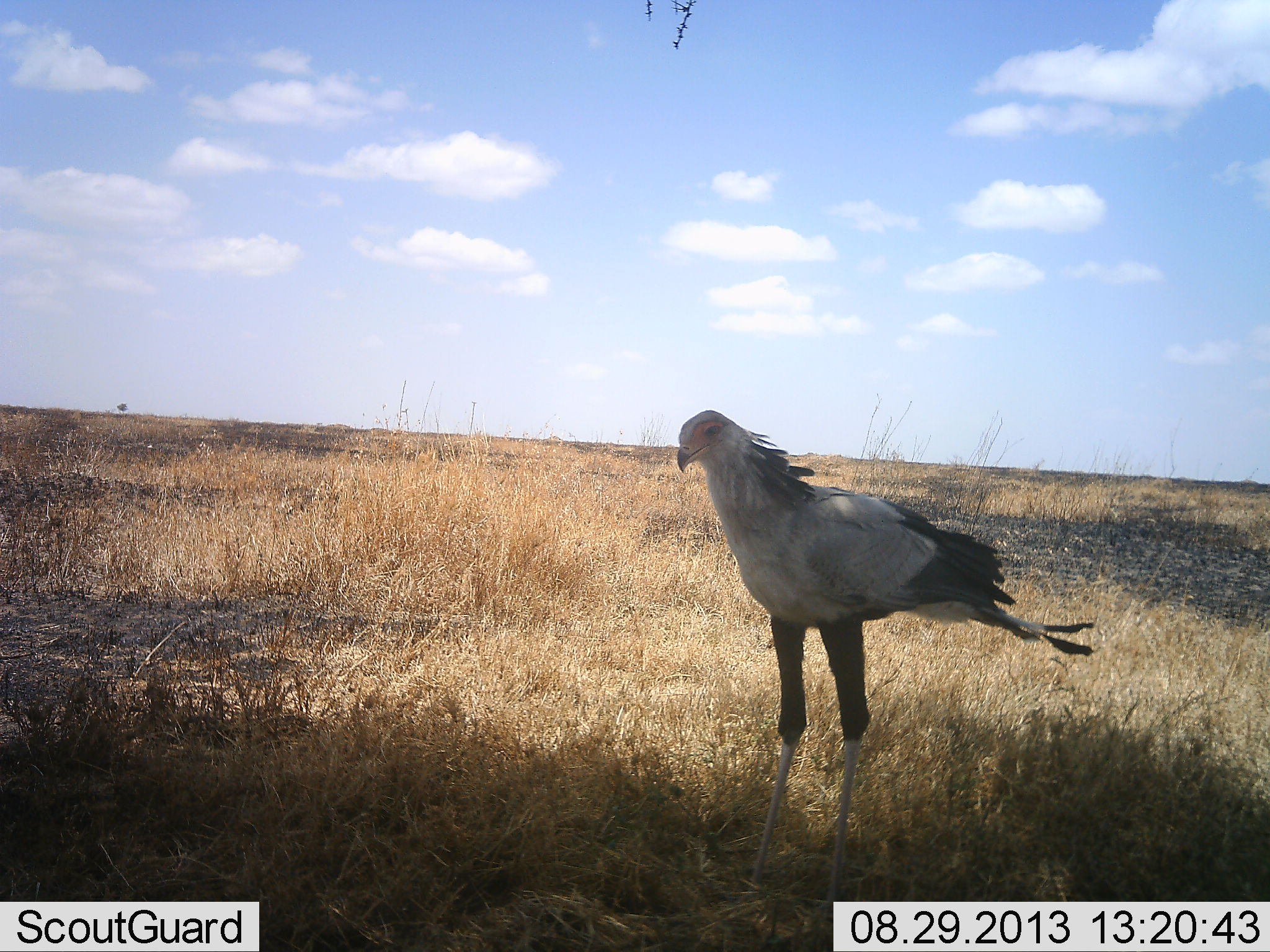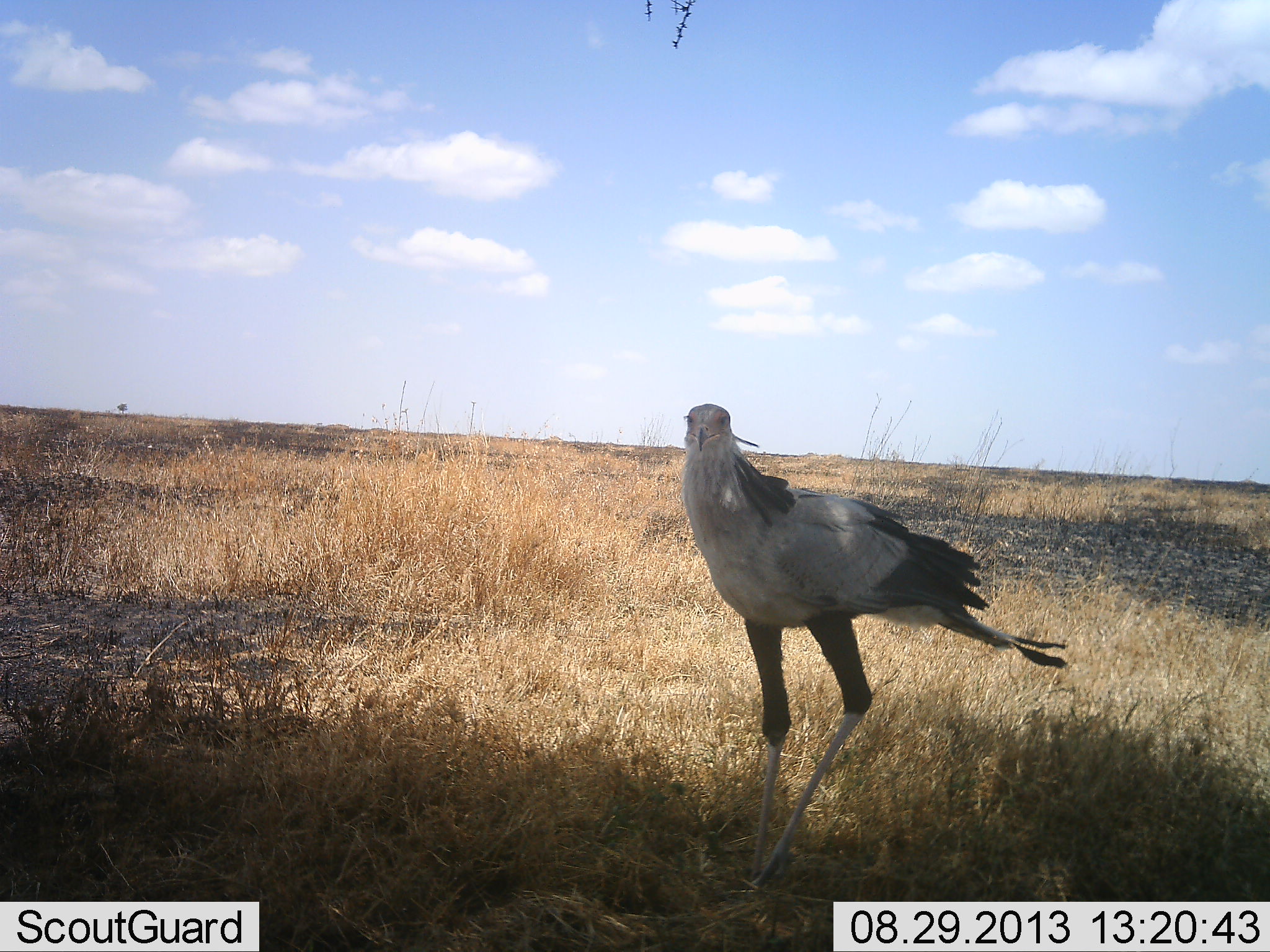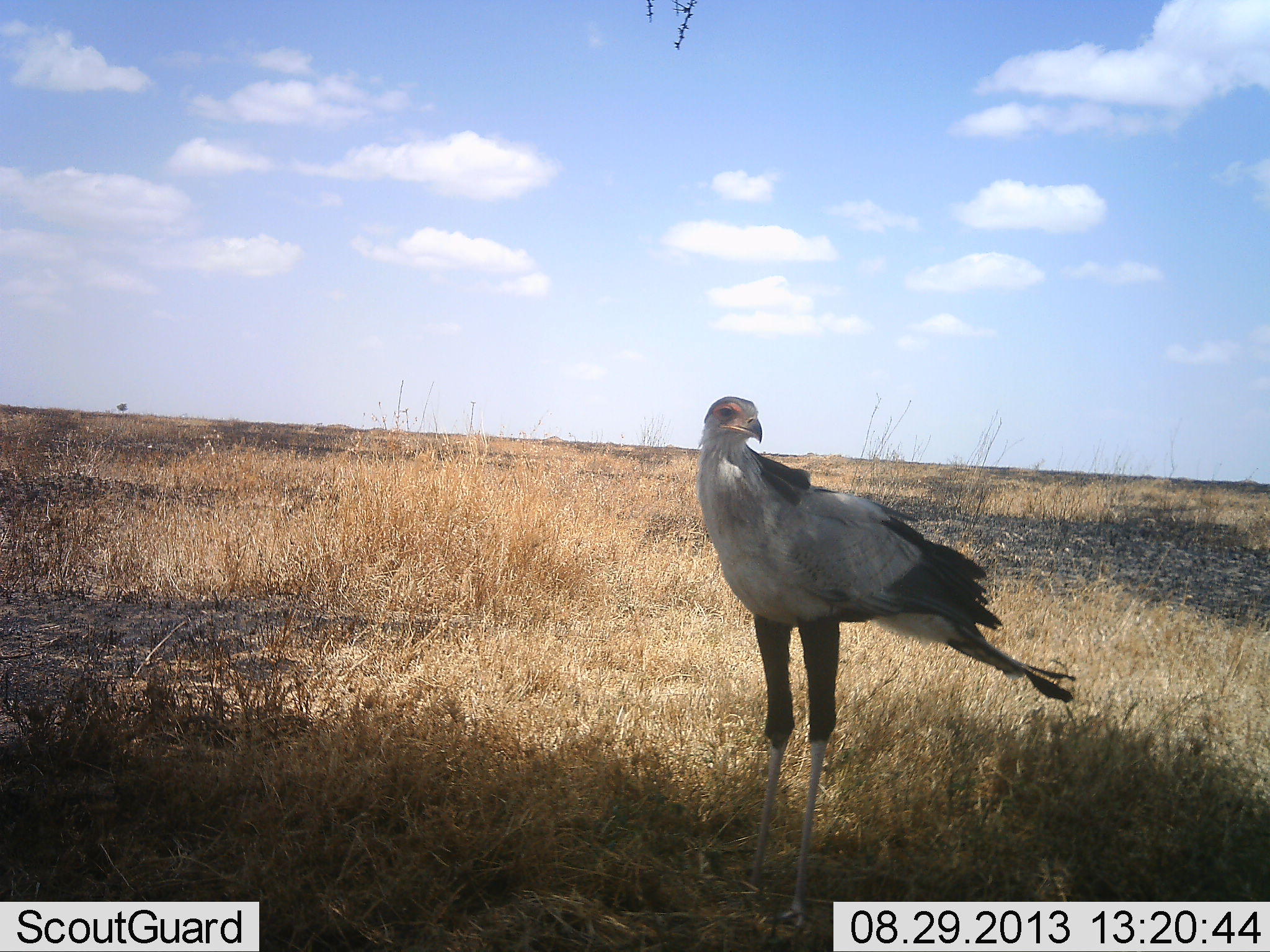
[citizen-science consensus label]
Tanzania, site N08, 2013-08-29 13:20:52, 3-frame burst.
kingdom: Animalia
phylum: Chordata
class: Aves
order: Accipitriformes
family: Sagittariidae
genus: Sagittarius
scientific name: Sagittarius serpentarius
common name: secretary bird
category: secretarybird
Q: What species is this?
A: Secretarybird (secretary bird) (Sagittarius serpentarius).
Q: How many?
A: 1.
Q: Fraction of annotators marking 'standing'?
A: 88%.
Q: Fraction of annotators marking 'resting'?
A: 0%.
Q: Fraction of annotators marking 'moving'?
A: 16%.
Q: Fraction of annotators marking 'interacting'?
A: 0%.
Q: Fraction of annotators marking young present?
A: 0%.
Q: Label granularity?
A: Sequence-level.